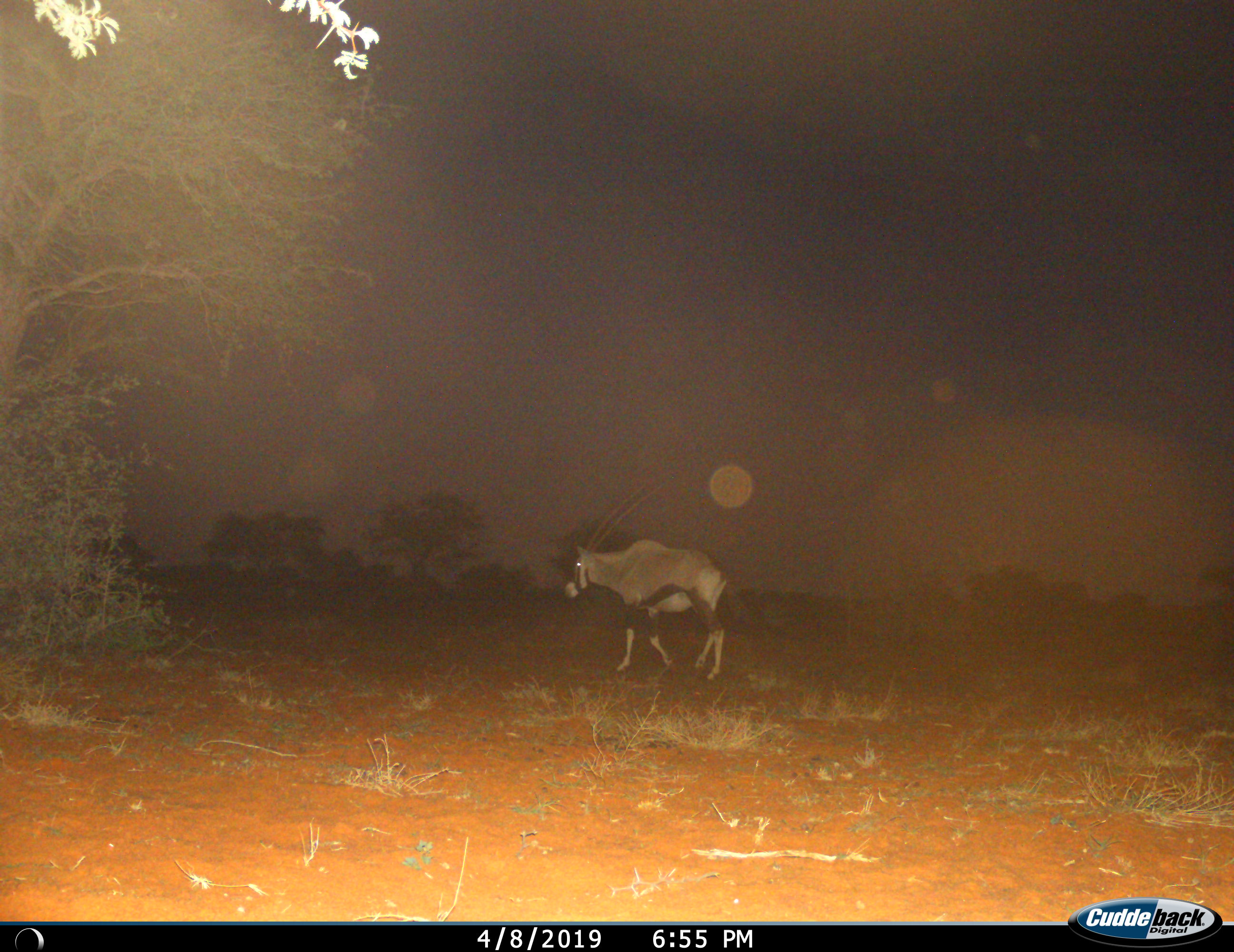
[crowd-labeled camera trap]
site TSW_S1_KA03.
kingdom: Animalia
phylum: Chordata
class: Mammalia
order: Artiodactyla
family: Bovidae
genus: Oryx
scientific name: Oryx gazella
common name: gemsbok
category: oryx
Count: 1.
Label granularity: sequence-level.